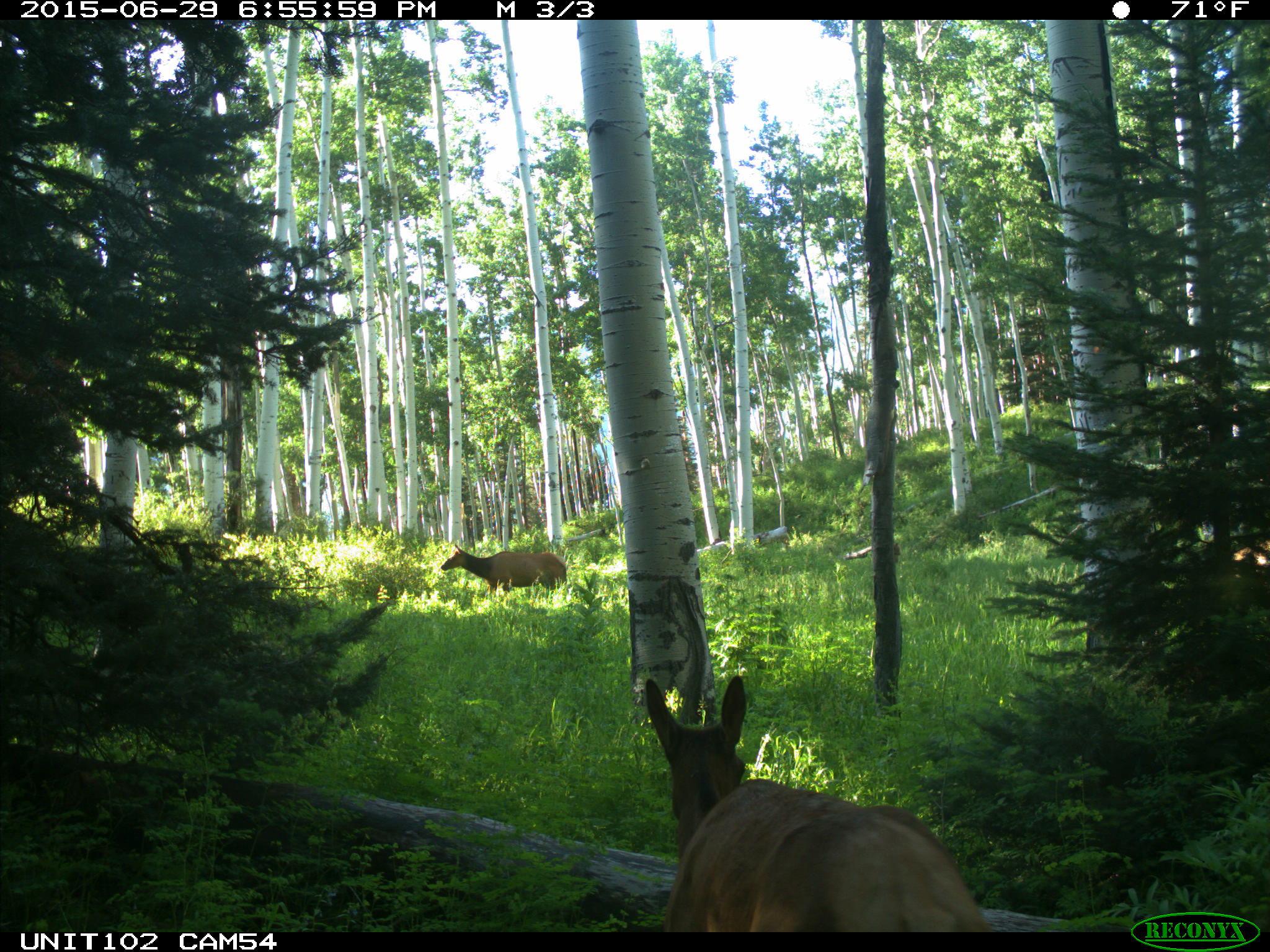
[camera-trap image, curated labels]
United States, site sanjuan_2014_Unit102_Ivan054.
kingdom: Animalia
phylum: Chordata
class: Mammalia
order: Artiodactyla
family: Cervidae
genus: Cervus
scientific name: Cervus elaphus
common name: red deer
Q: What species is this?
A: Cervus elaphus (red deer).